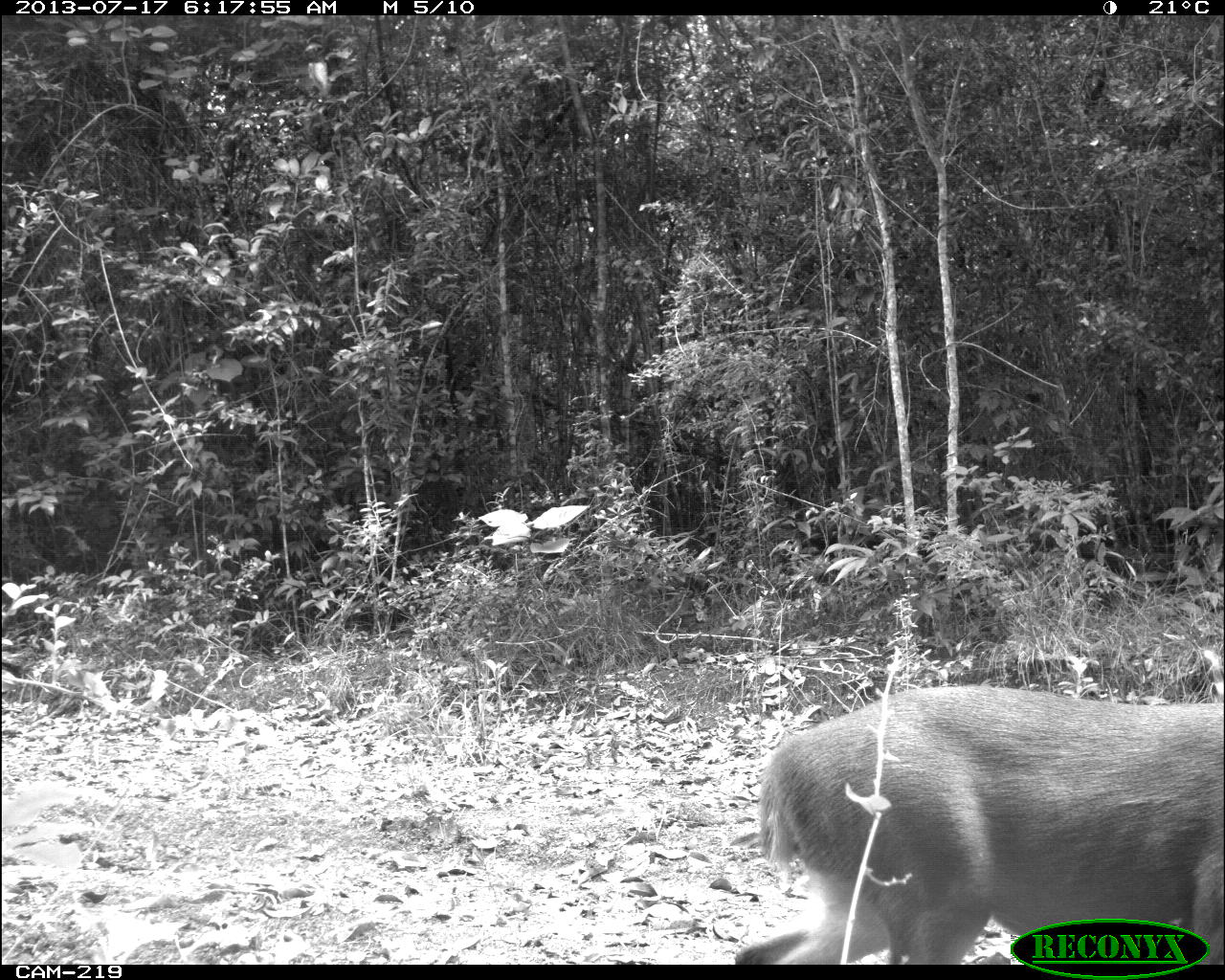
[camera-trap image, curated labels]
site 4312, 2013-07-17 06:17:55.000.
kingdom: Animalia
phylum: Chordata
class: Mammalia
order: Artiodactyla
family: Cervidae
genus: Mazama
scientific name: Mazama temama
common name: central american red brocket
Mazama temama (central american red brocket), count 1, sex male.